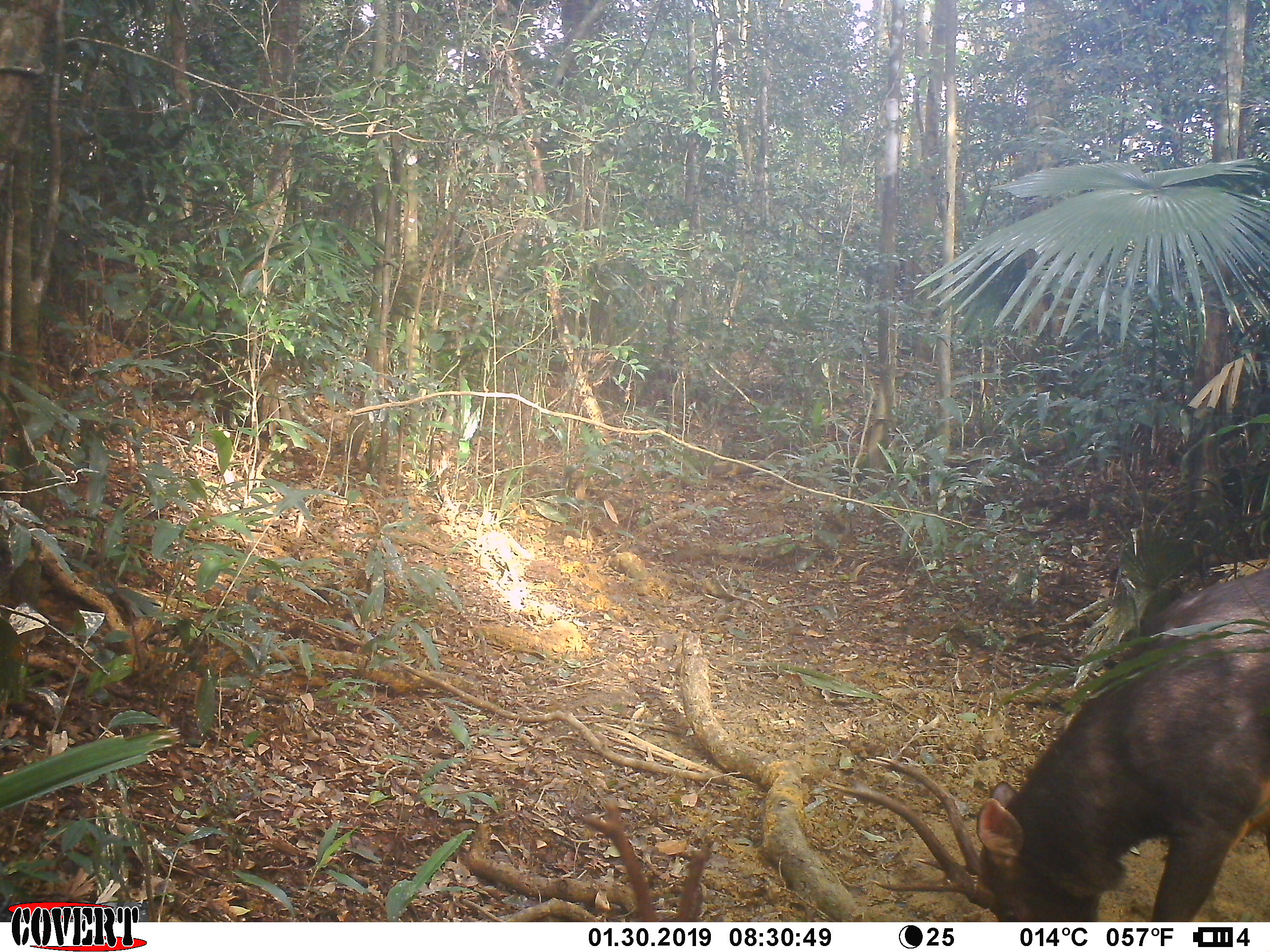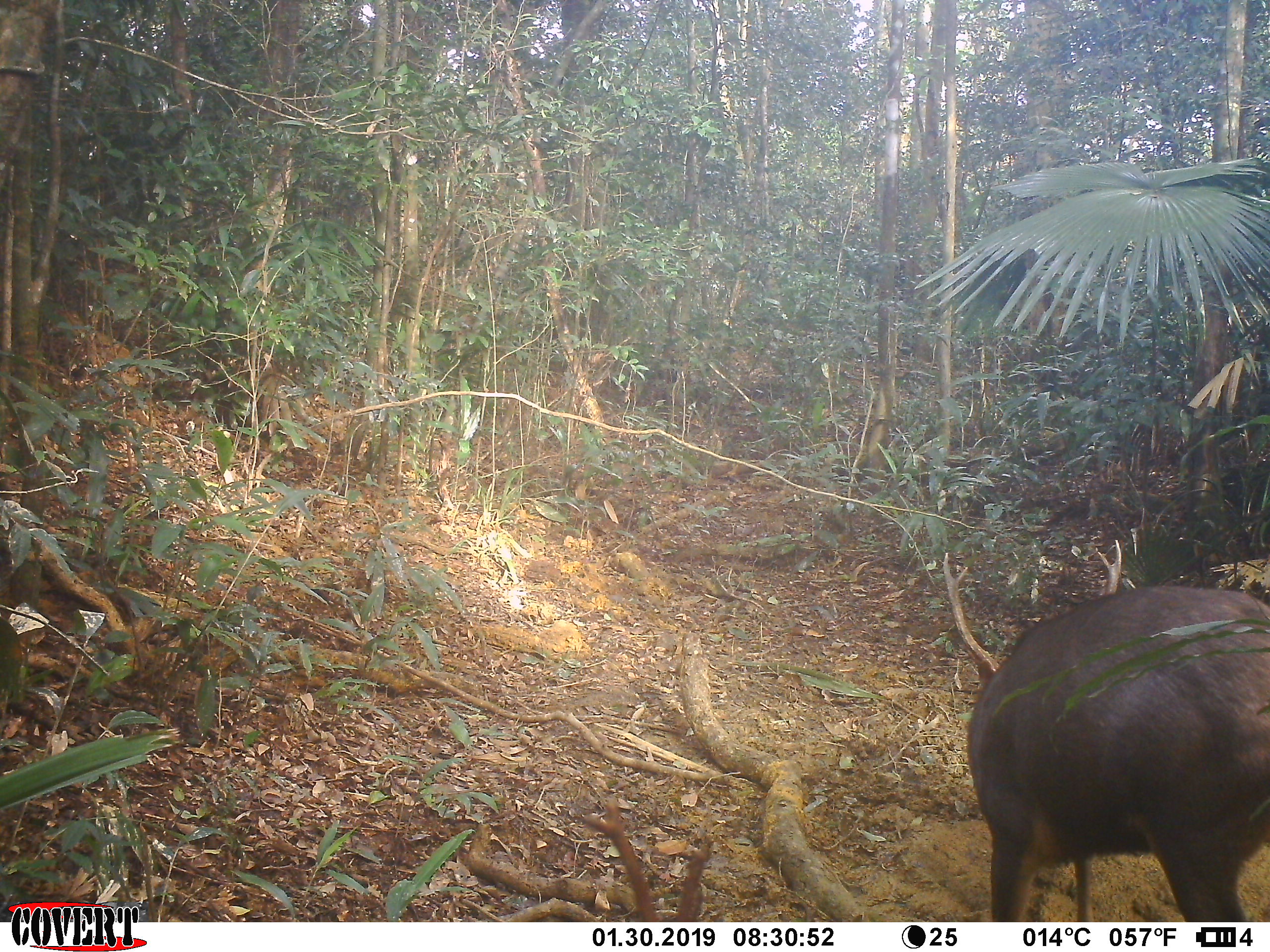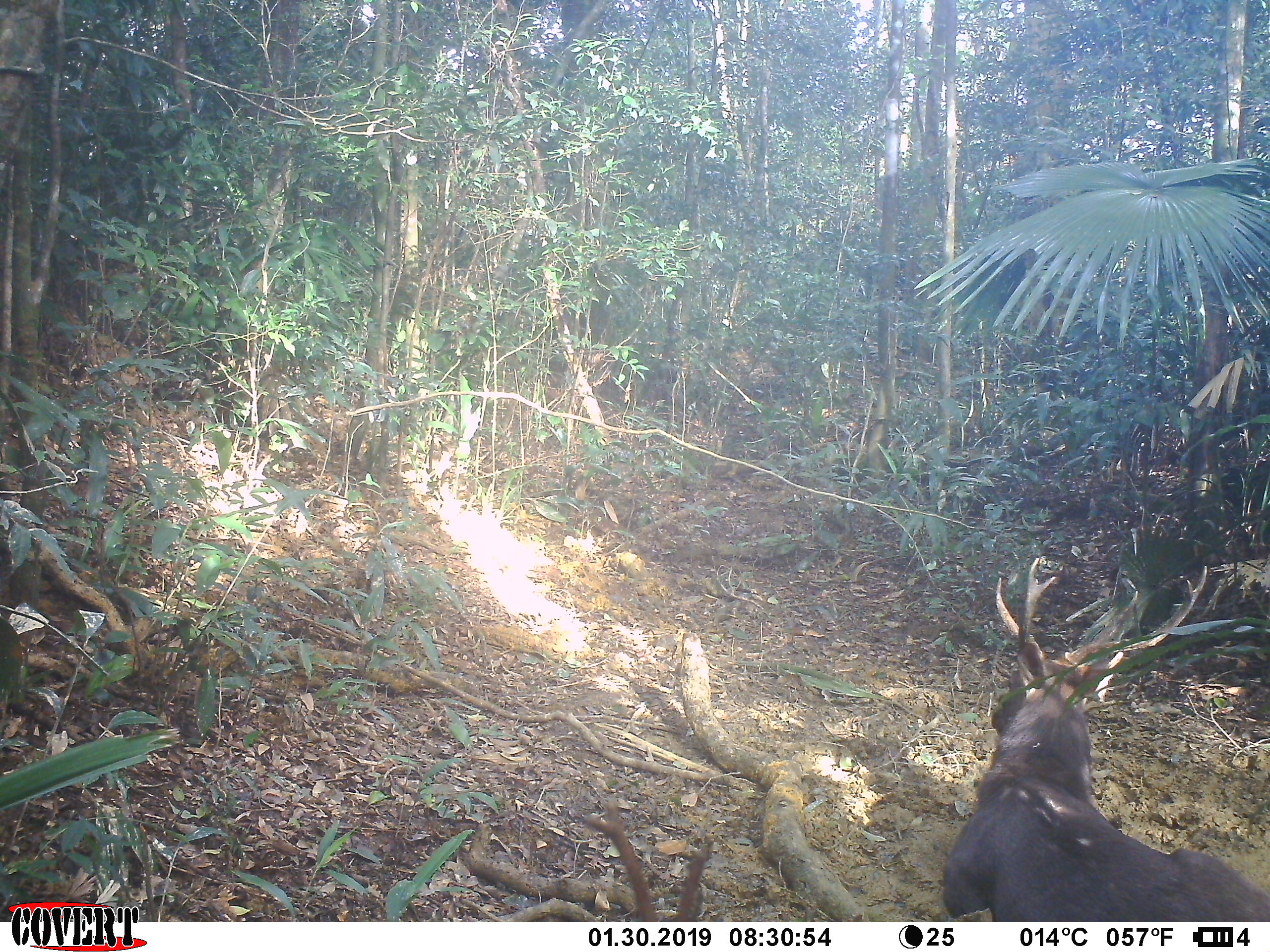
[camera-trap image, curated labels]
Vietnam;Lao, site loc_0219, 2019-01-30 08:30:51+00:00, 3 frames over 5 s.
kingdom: Animalia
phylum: Chordata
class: Mammalia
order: Artiodactyla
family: Cervidae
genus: Rusa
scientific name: Rusa unicolor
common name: sambar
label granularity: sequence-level